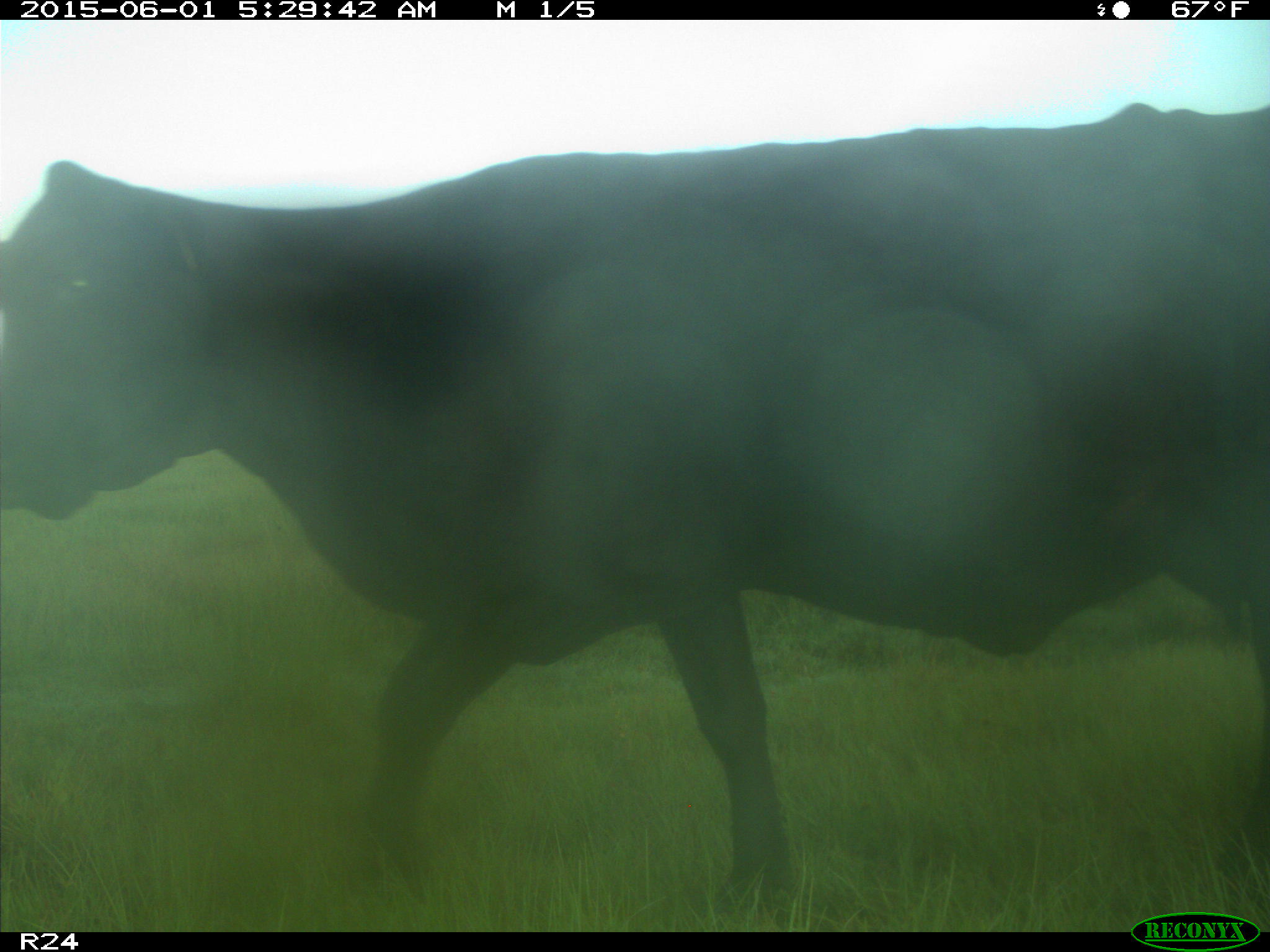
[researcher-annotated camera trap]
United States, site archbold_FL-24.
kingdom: Animalia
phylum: Chordata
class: Mammalia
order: Artiodactyla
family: Bovidae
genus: Bos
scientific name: Bos taurus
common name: domestic cow